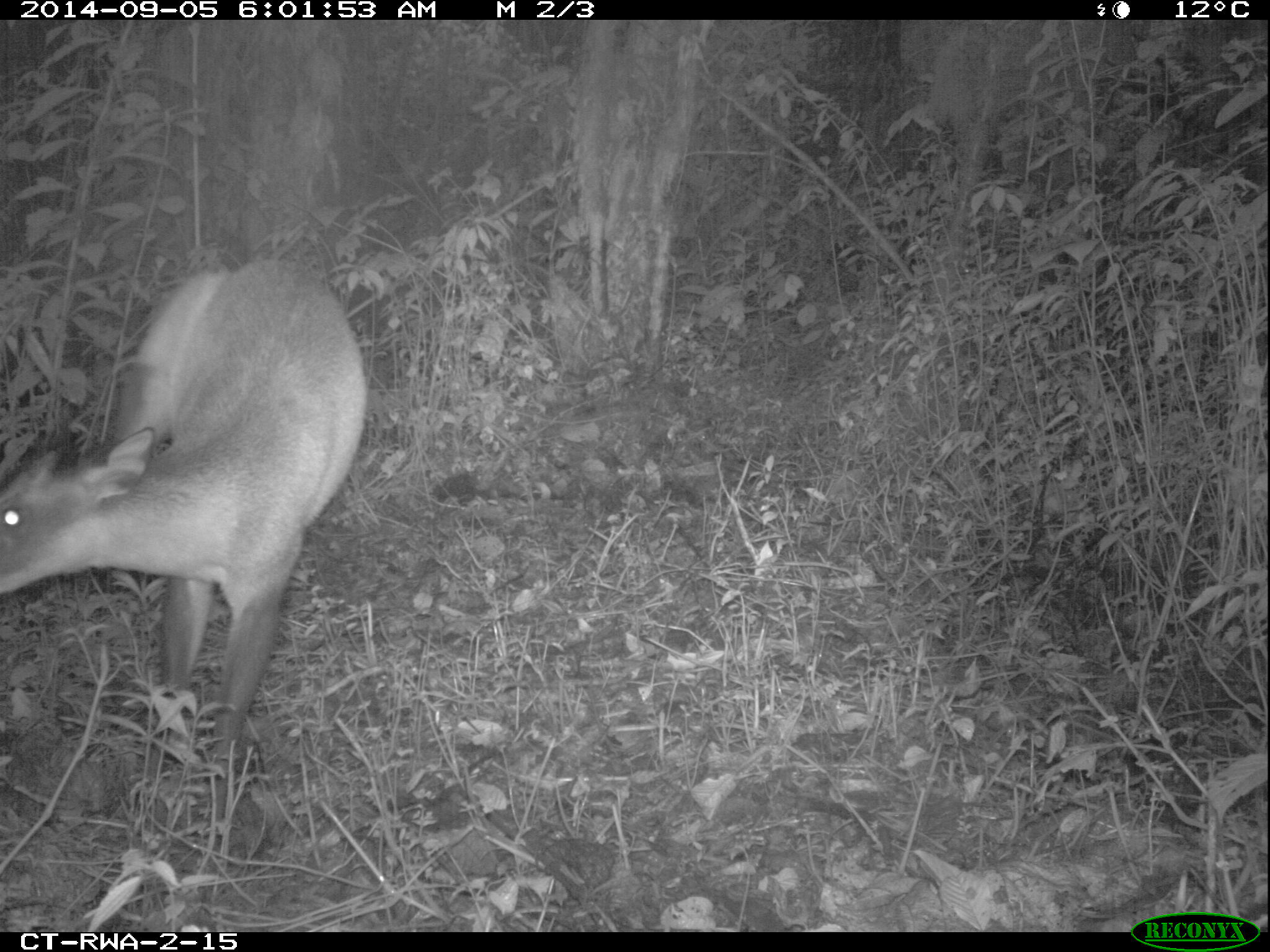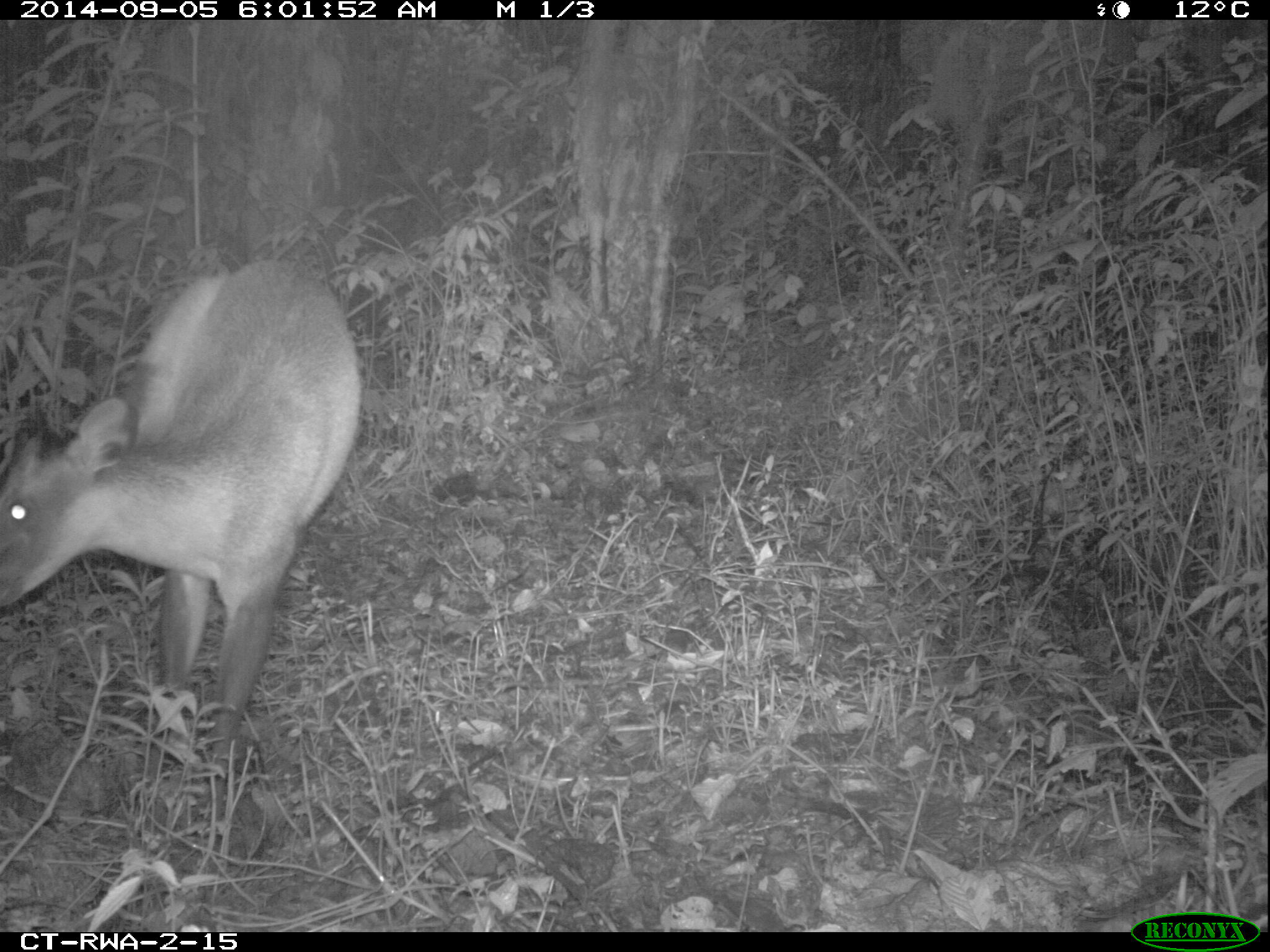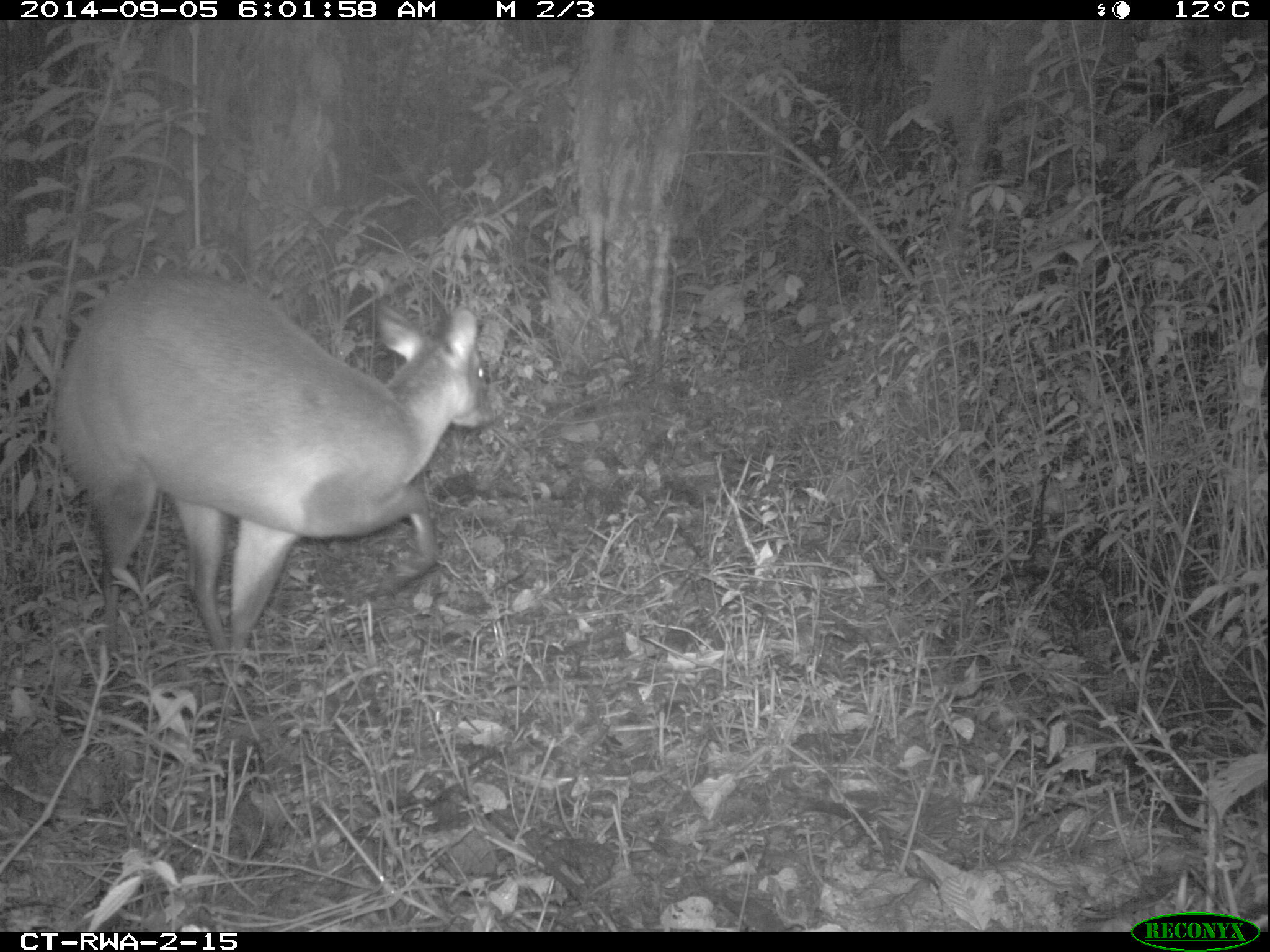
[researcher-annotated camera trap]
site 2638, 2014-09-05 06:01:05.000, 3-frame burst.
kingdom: Animalia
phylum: Chordata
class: Mammalia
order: Artiodactyla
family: Bovidae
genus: Cephalophus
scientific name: Cephalophus nigrifrons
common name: black-fronted duiker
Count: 1.